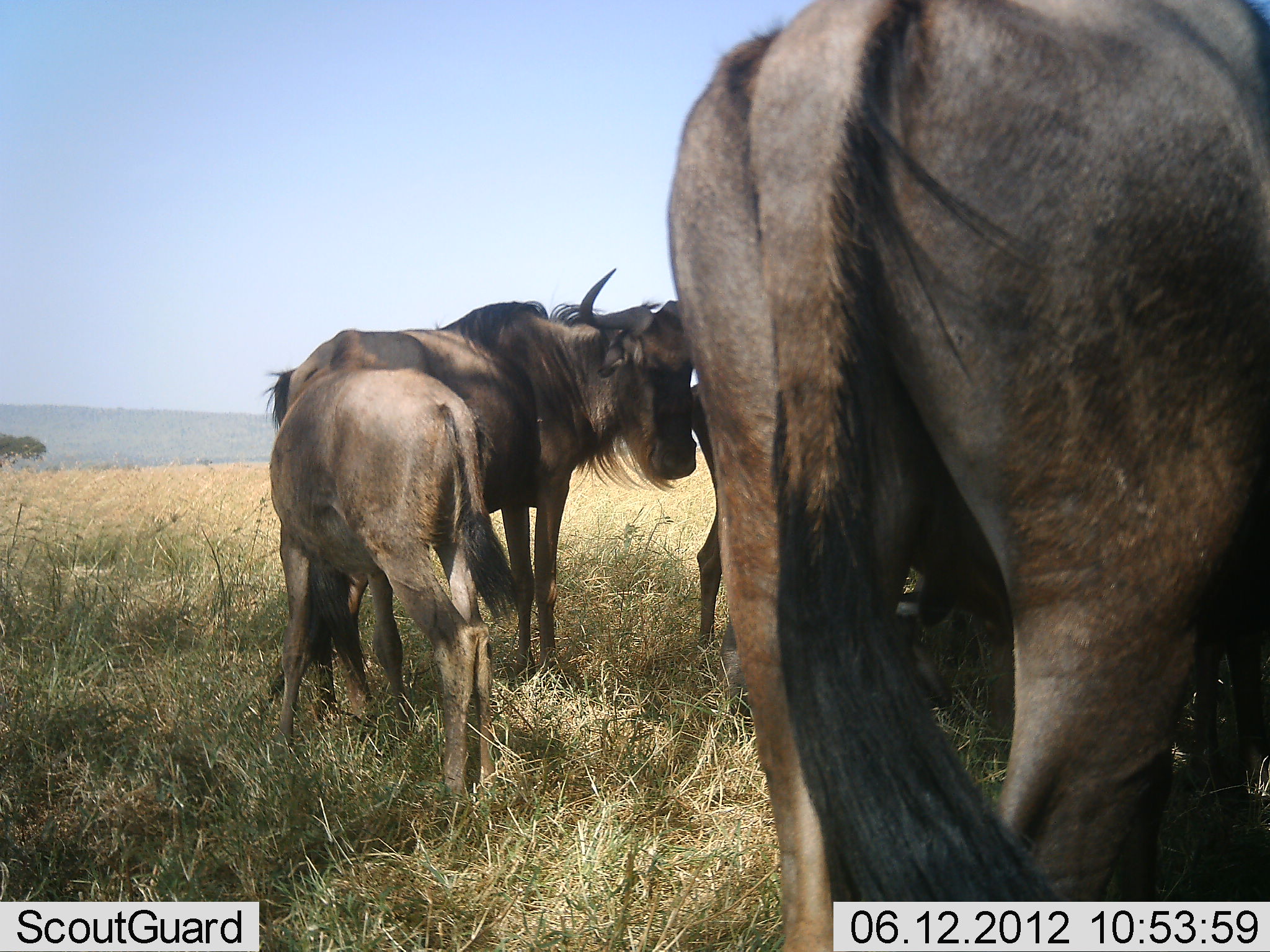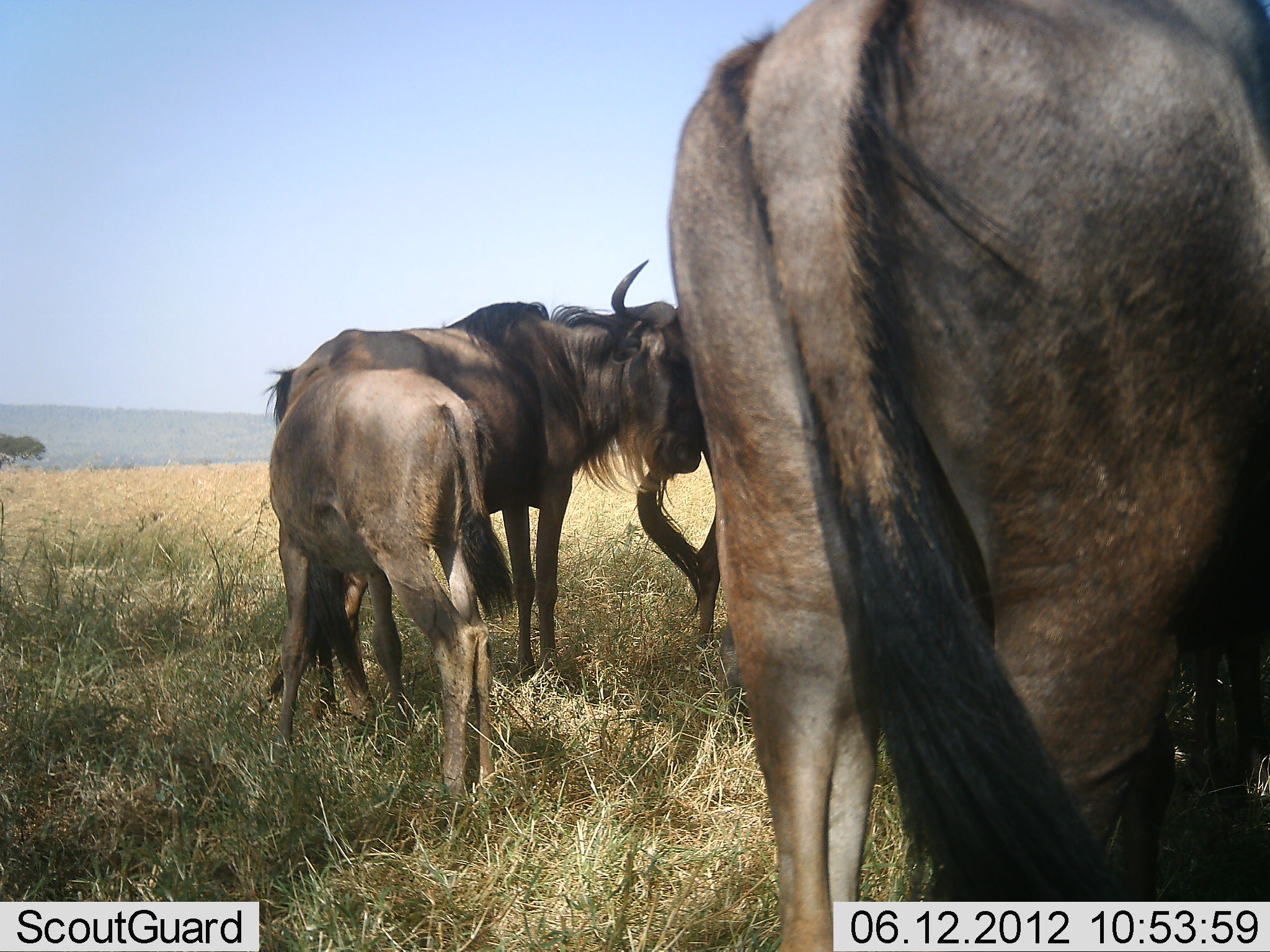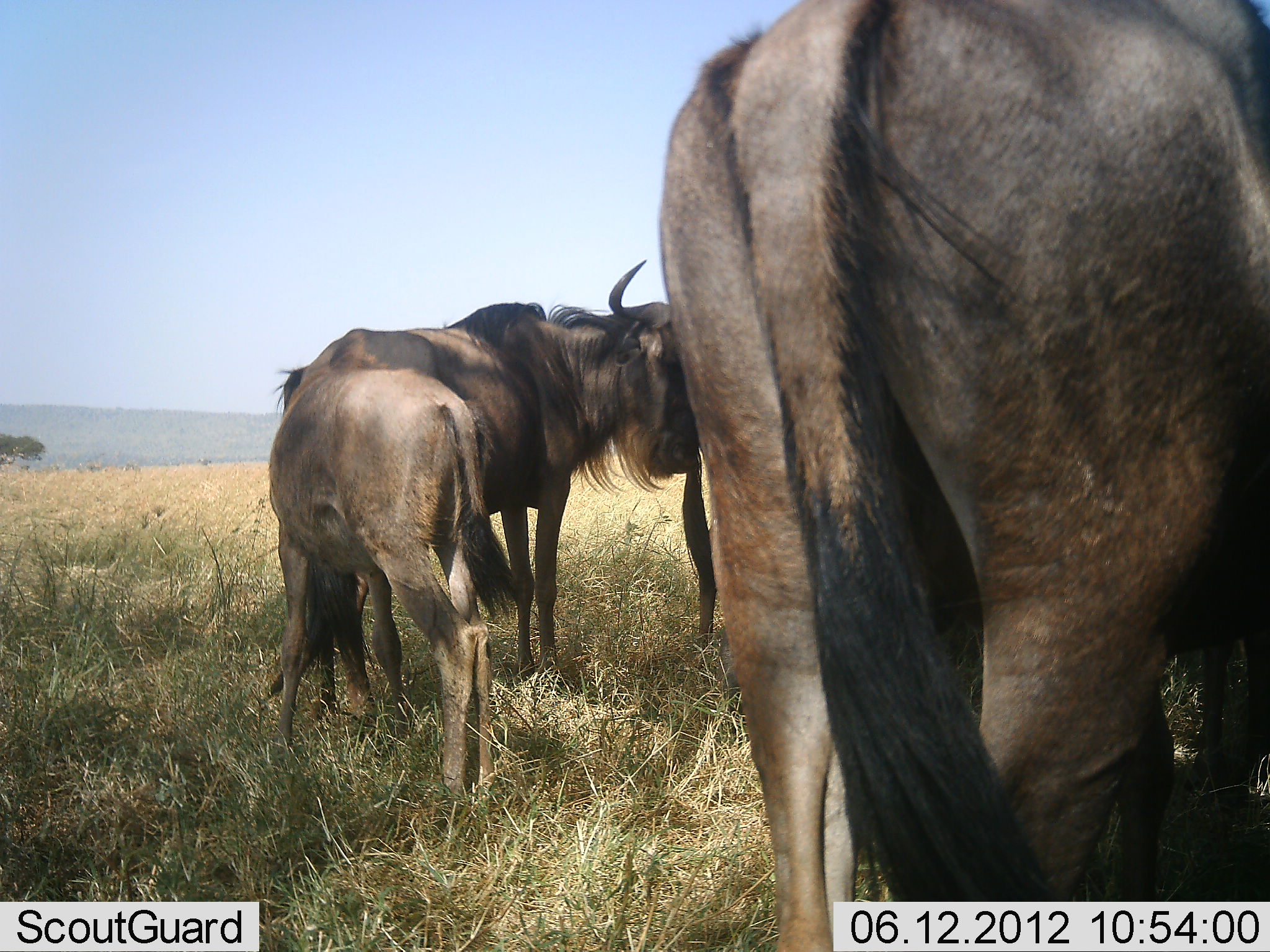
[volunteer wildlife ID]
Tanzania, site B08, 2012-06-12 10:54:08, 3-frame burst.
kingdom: Animalia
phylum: Chordata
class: Mammalia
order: Artiodactyla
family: Bovidae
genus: Connochaetes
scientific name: Connochaetes taurinus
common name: blue wildebeest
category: wildebeest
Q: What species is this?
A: Wildebeest (blue wildebeest) (Connochaetes taurinus).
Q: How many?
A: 4.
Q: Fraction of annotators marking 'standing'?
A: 100%.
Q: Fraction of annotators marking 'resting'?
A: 0%.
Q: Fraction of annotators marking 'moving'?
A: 0%.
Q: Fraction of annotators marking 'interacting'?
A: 0%.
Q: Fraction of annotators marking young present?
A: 60%.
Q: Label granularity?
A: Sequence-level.